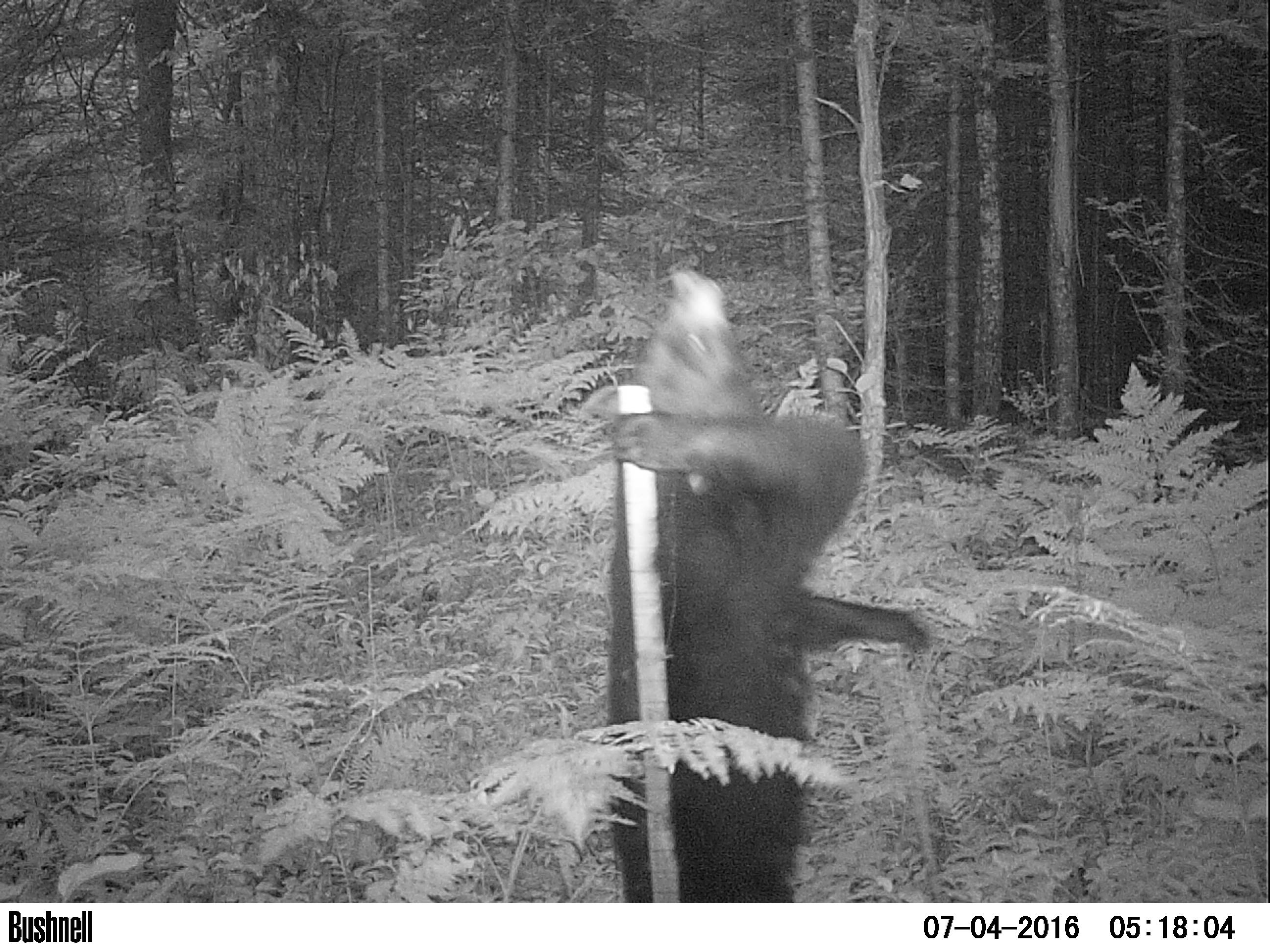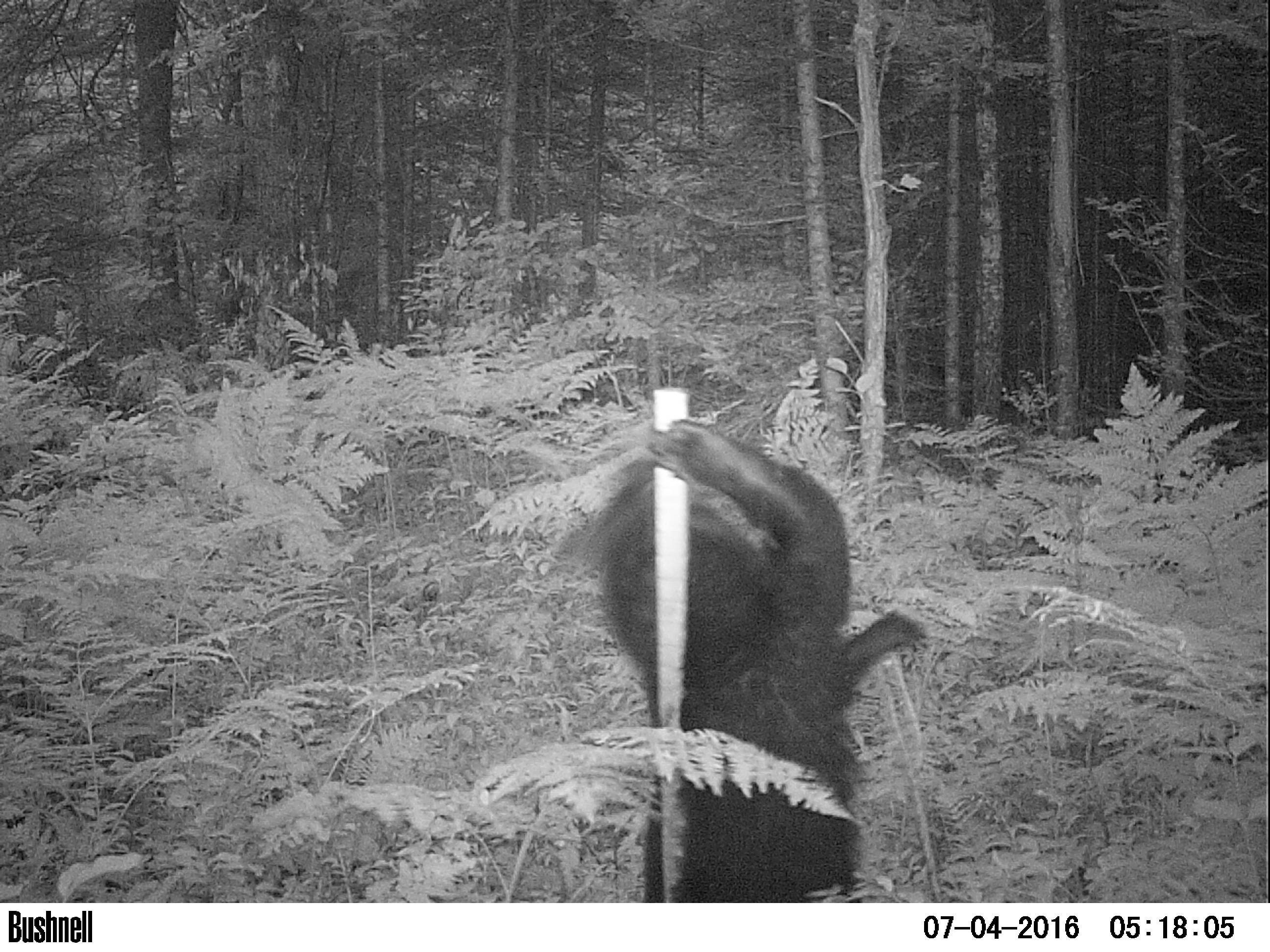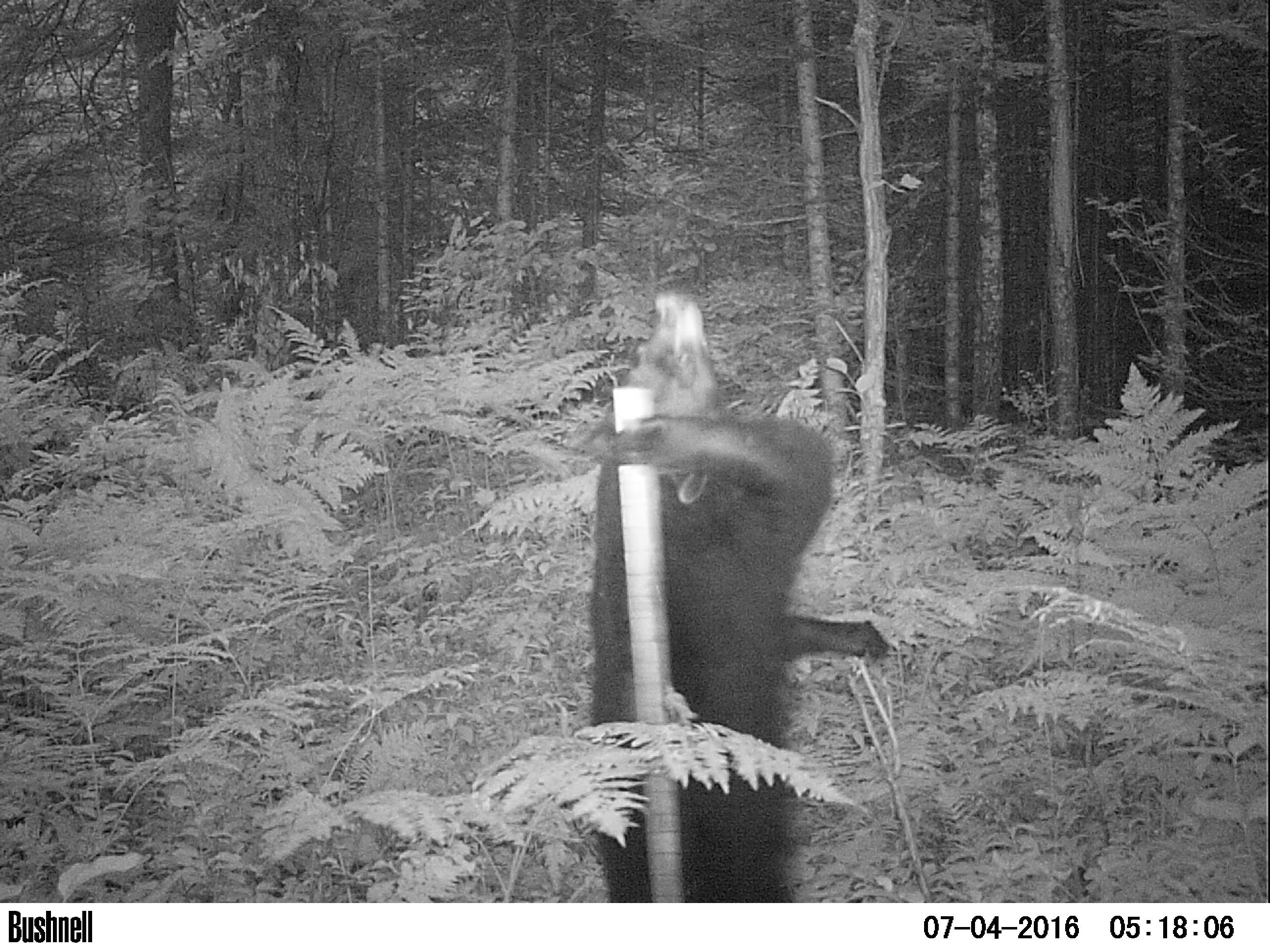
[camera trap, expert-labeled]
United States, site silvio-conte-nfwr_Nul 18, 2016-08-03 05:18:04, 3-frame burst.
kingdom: Animalia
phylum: Chordata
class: Mammalia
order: Carnivora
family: Ursidae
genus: Ursus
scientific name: Ursus americanus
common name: black bear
Black bear (Ursus americanus).